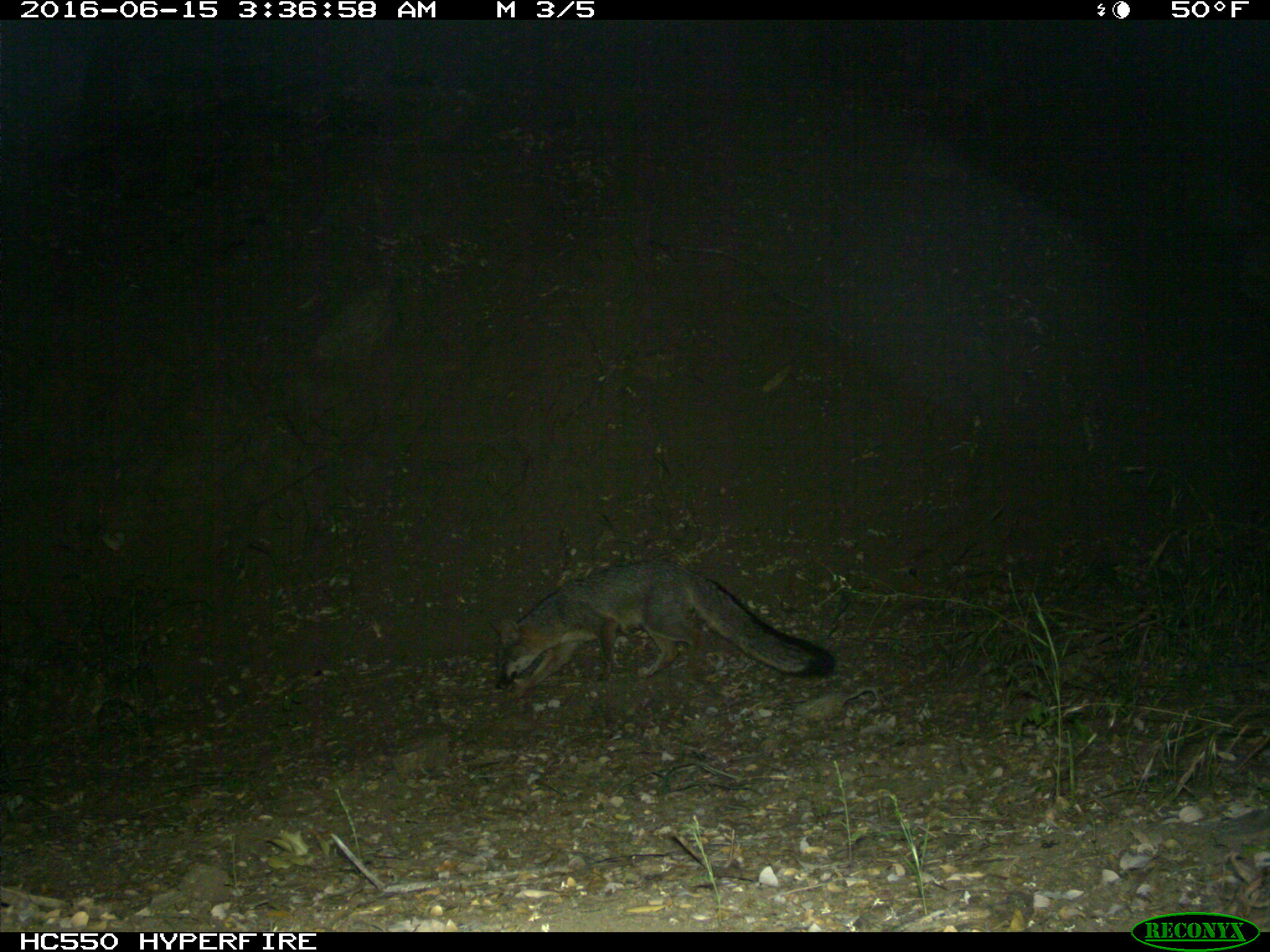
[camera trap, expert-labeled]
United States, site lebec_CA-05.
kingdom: Animalia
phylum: Chordata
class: Mammalia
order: Carnivora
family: Canidae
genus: Urocyon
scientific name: Urocyon cinereoargenteus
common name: gray fox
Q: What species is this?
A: Urocyon cinereoargenteus (gray fox).